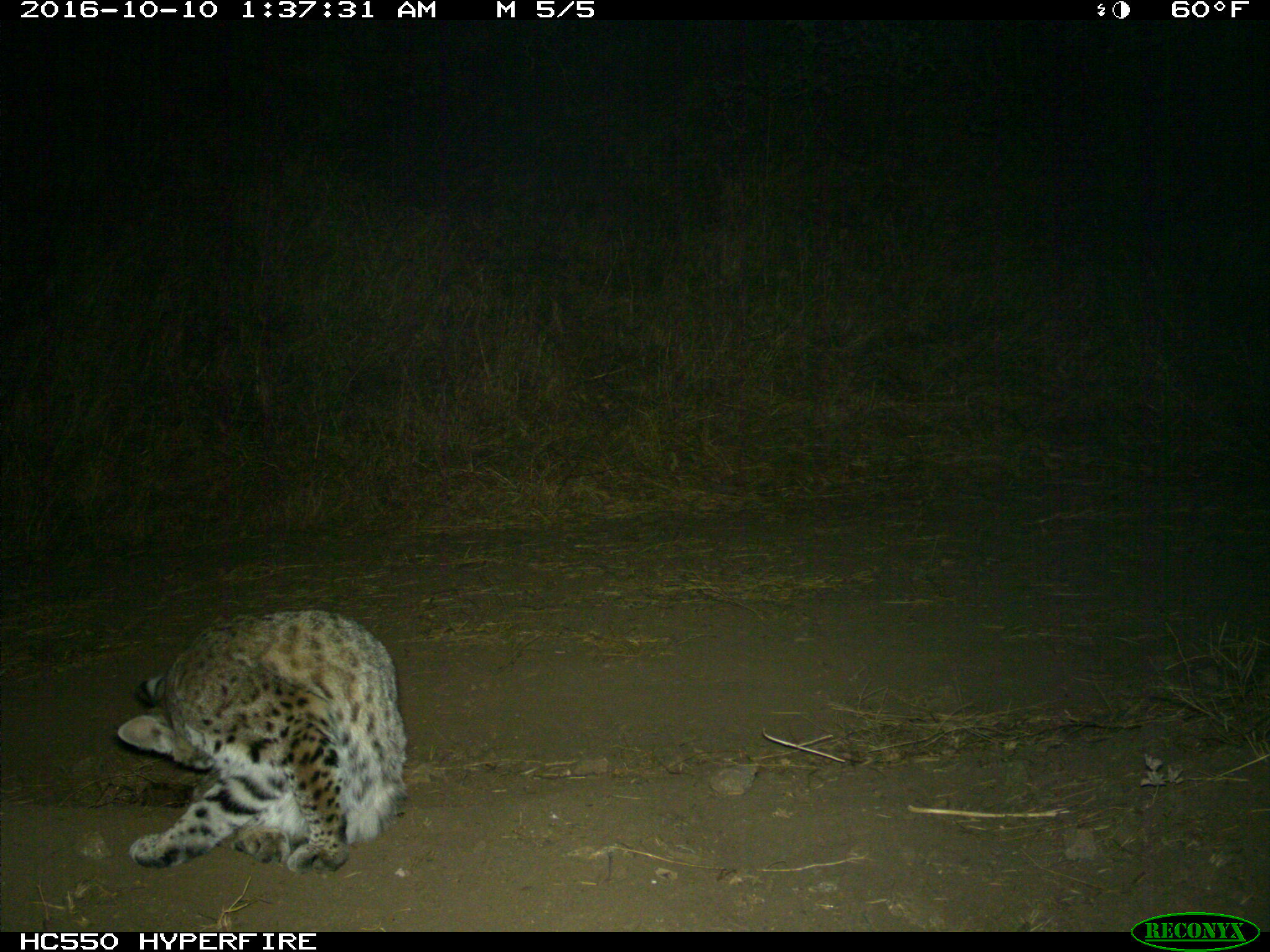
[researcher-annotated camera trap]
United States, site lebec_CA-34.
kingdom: Animalia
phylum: Chordata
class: Mammalia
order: Carnivora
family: Felidae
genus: Lynx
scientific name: Lynx rufus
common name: bobcat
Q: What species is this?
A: Lynx rufus (bobcat).